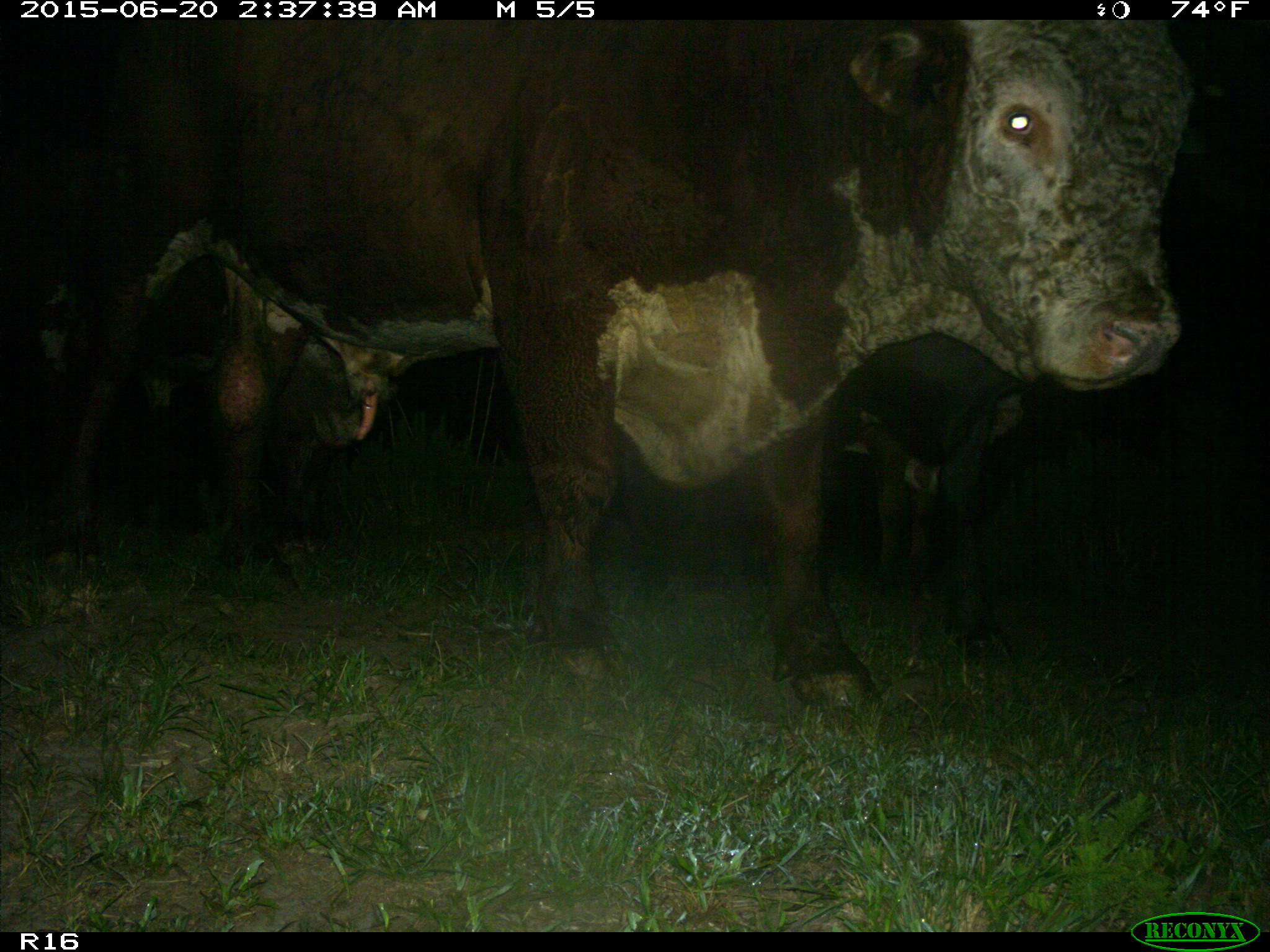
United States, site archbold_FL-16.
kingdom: Animalia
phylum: Chordata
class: Mammalia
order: Artiodactyla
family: Bovidae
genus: Bos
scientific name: Bos taurus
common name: domestic cow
Bos taurus (domestic cow).